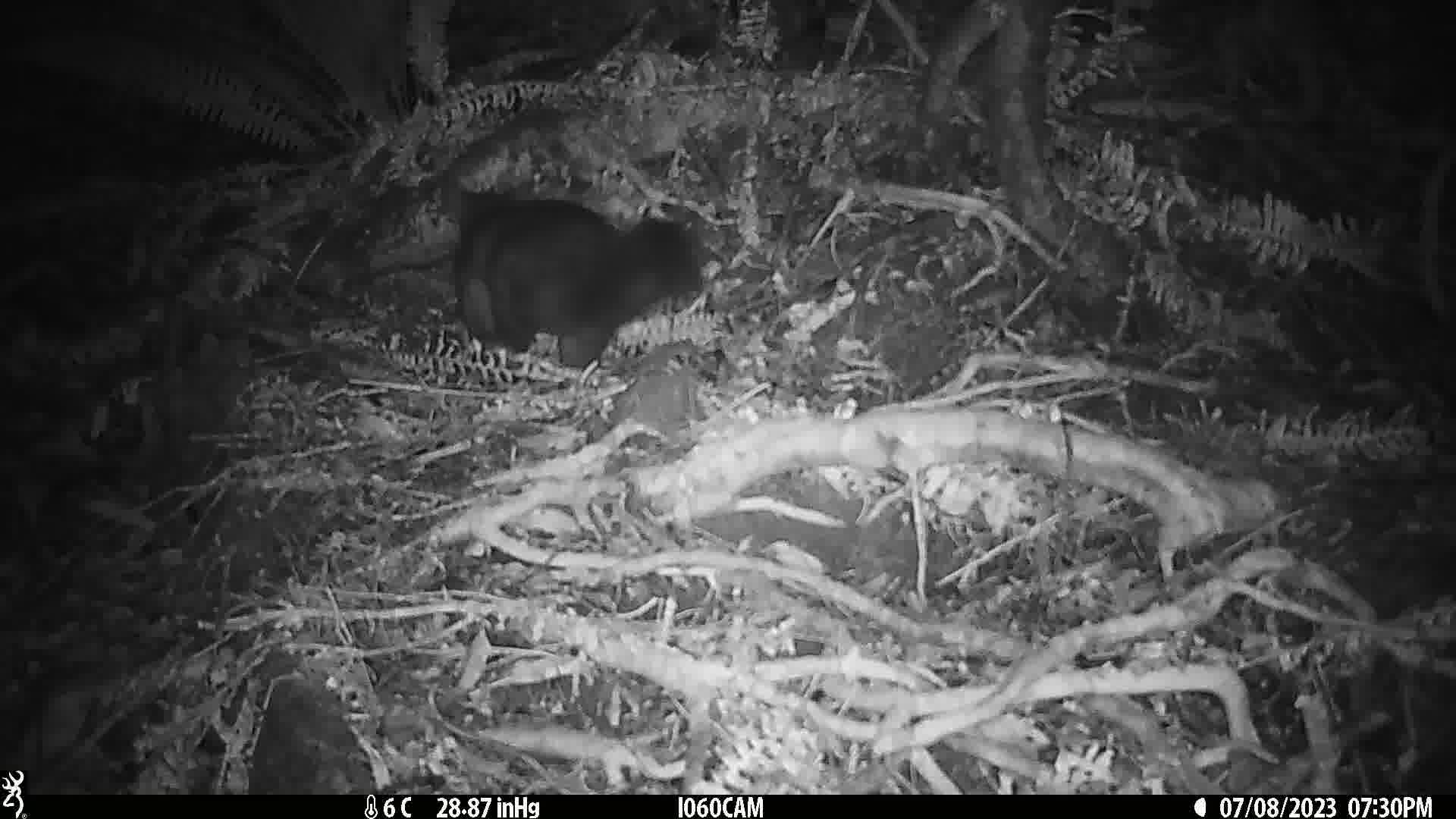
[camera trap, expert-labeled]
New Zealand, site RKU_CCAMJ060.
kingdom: Animalia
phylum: Chordata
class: Mammalia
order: Diprotodontia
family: Phalangeridae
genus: Trichosurus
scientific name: Trichosurus vulpecula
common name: common brushtail possum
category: possum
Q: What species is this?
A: Possum (common brushtail possum) (Trichosurus vulpecula).